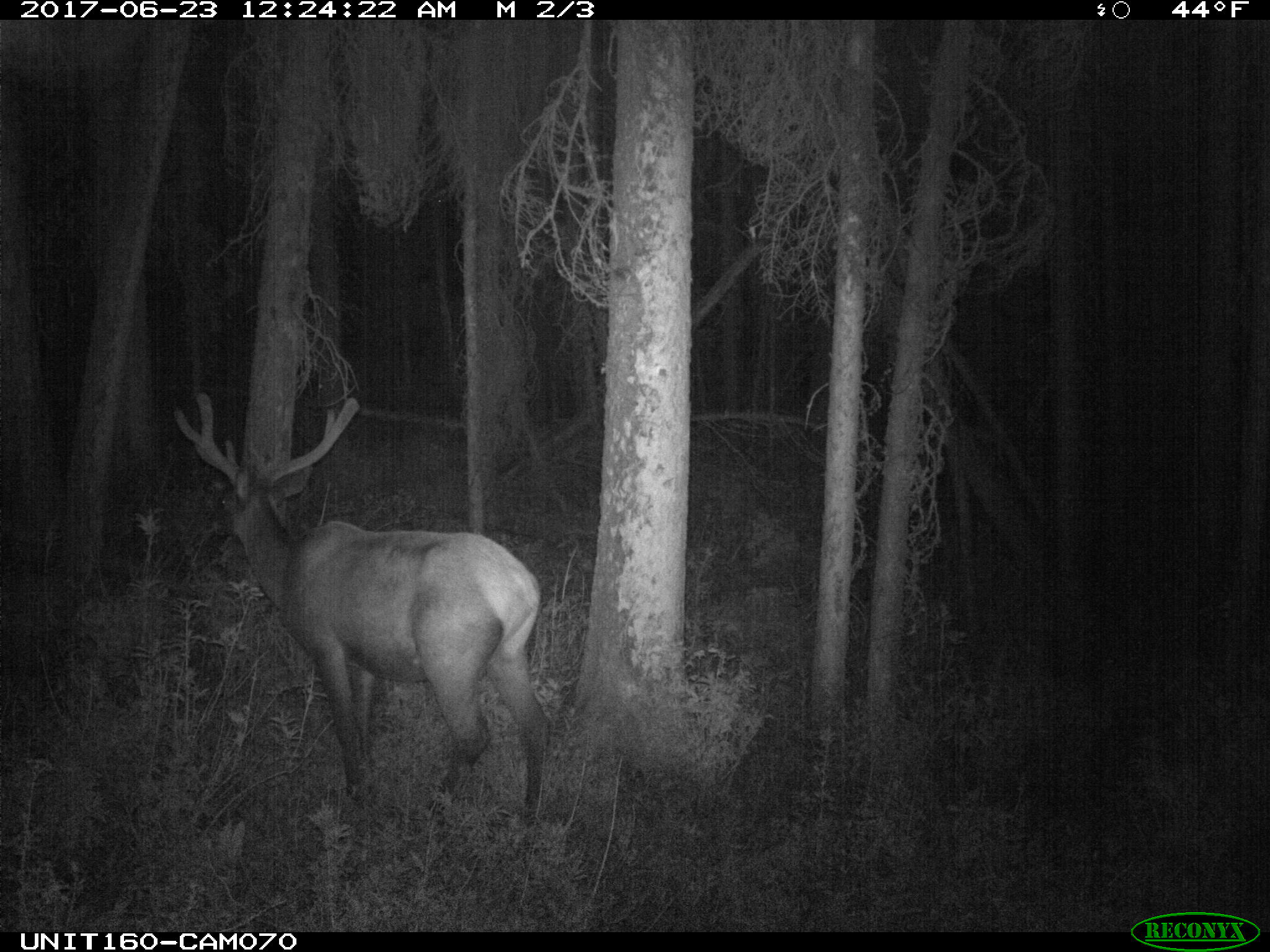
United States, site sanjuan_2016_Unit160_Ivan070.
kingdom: Animalia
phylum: Chordata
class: Mammalia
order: Artiodactyla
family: Cervidae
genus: Cervus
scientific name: Cervus elaphus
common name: red deer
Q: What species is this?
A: Cervus elaphus (red deer).